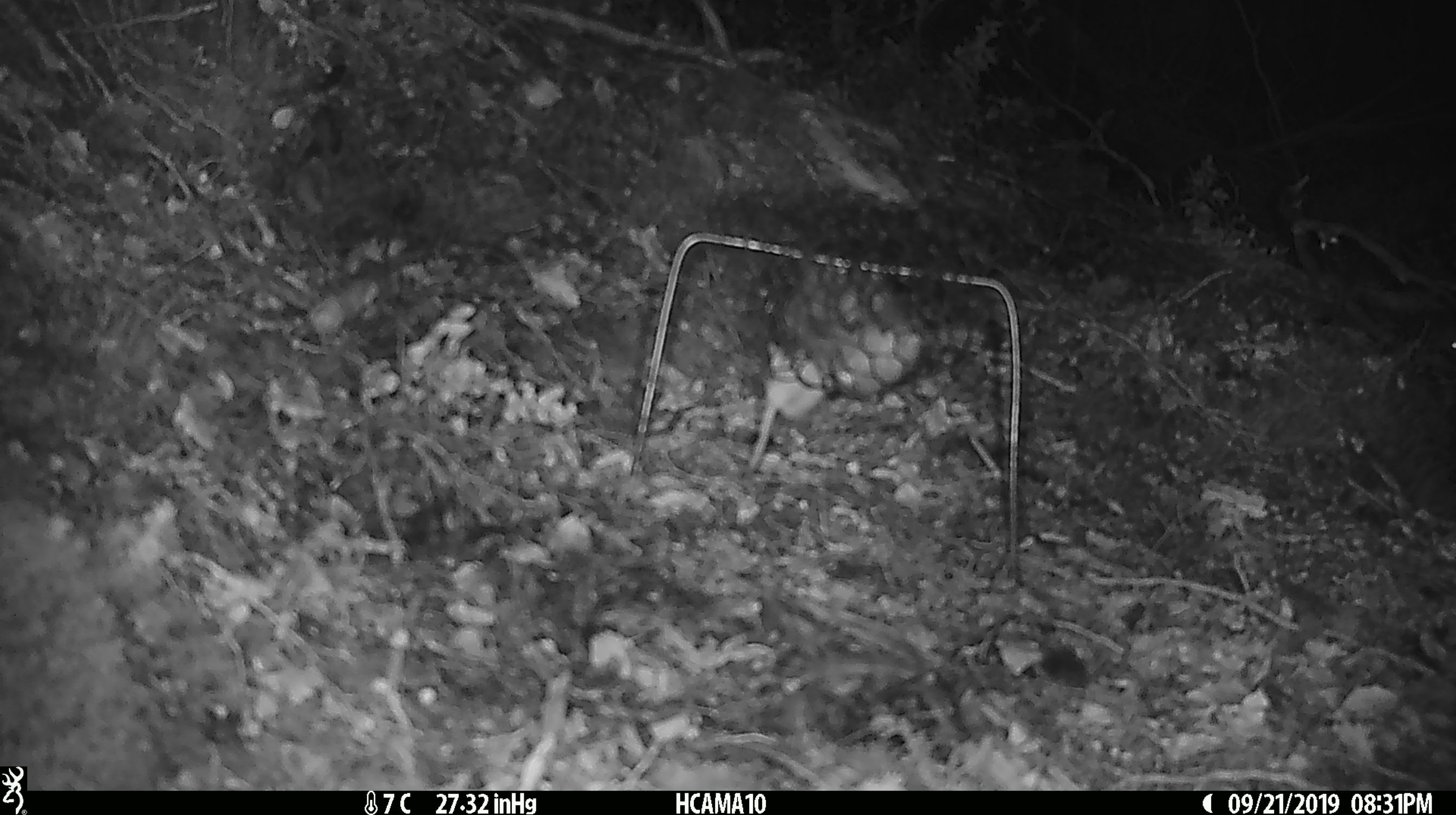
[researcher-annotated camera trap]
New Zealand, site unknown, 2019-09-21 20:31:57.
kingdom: Animalia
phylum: Chordata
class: Mammalia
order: Rodentia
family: Muridae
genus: Mus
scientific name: Mus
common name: mouse